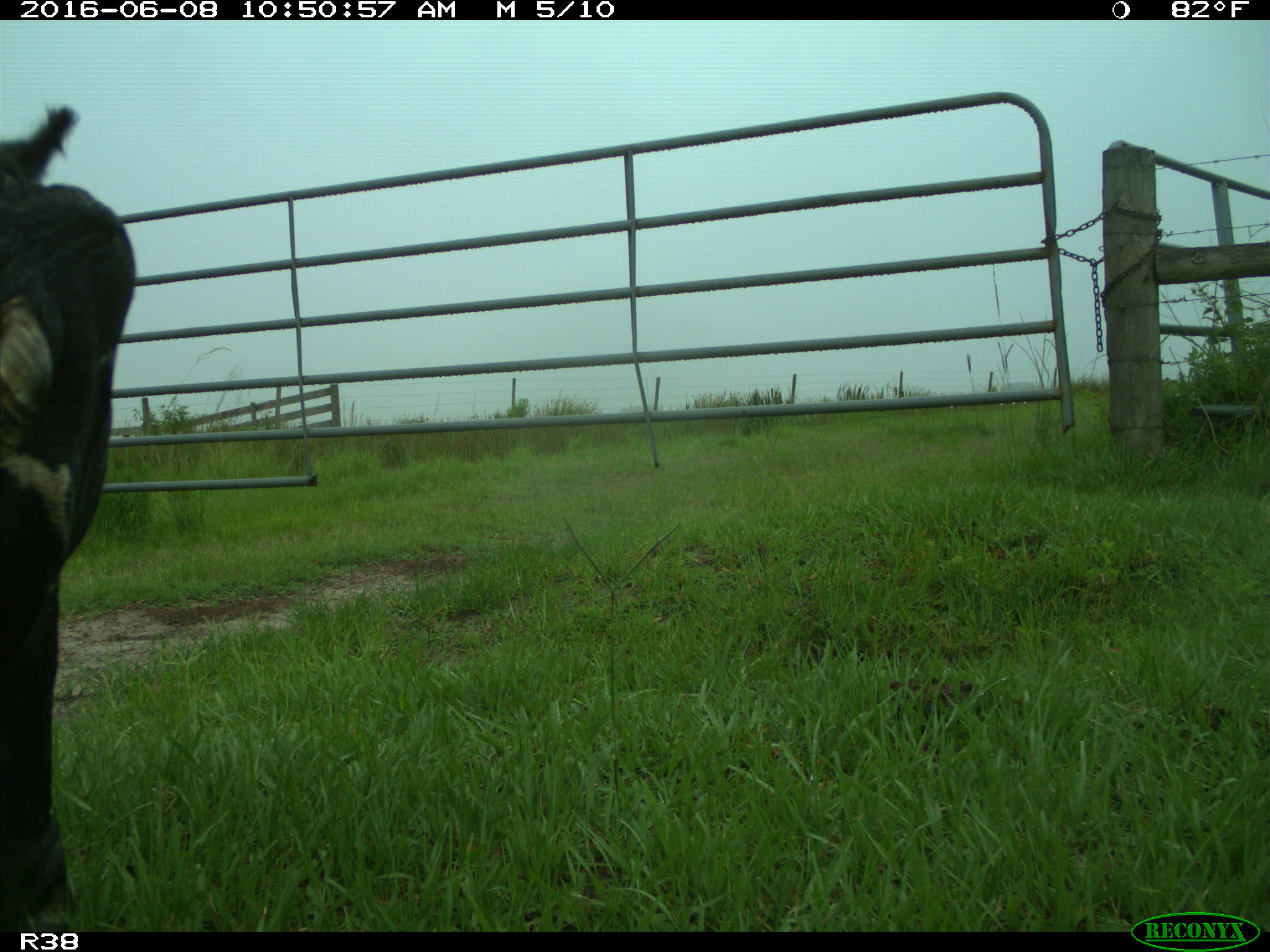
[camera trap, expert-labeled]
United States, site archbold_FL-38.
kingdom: Animalia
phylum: Chordata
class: Mammalia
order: Artiodactyla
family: Bovidae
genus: Bos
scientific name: Bos taurus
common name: domestic cow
Bos taurus (domestic cow).